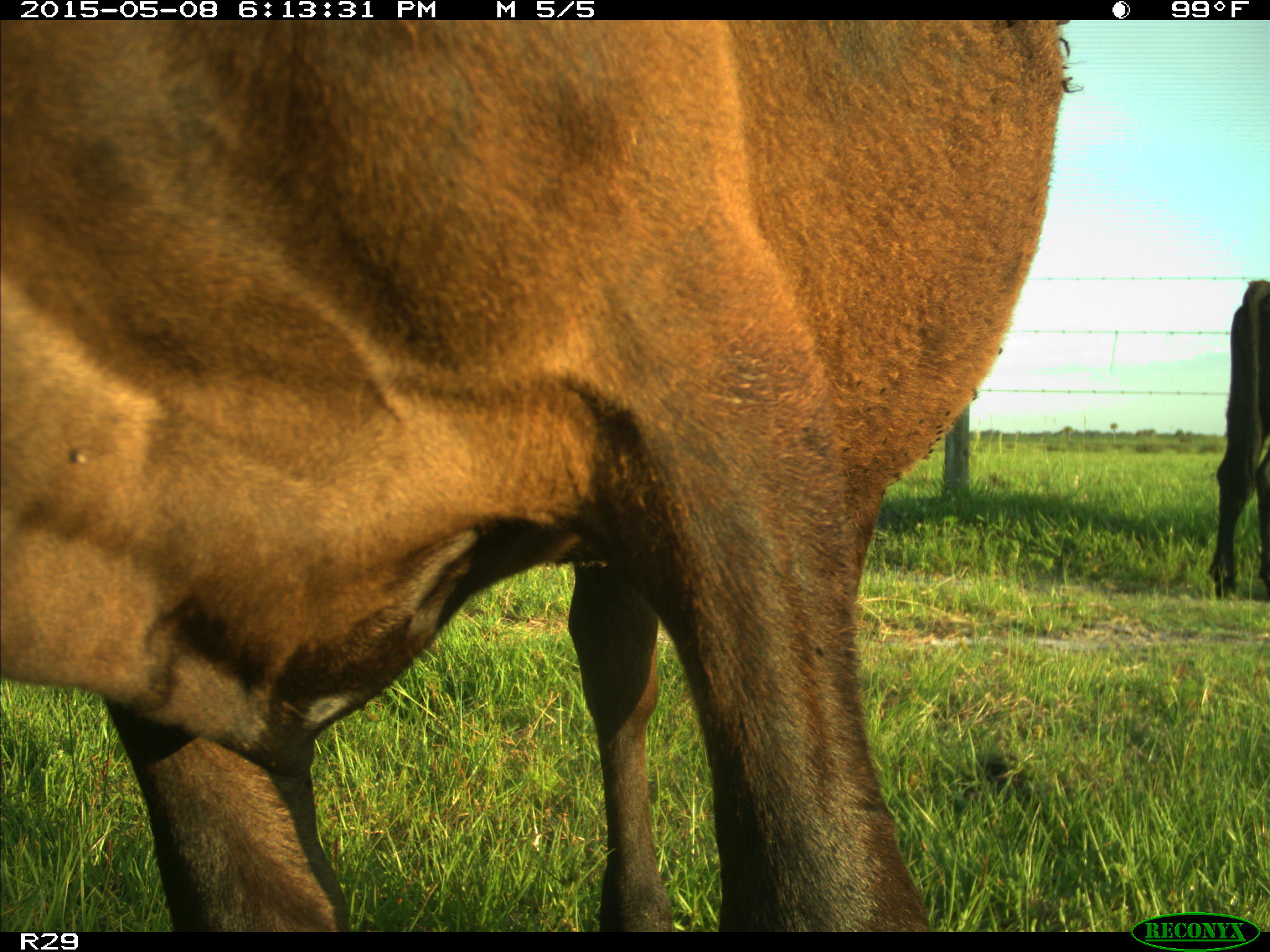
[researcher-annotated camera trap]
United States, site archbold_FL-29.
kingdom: Animalia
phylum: Chordata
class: Mammalia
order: Artiodactyla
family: Bovidae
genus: Bos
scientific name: Bos taurus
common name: domestic cow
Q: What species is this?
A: Bos taurus (domestic cow).